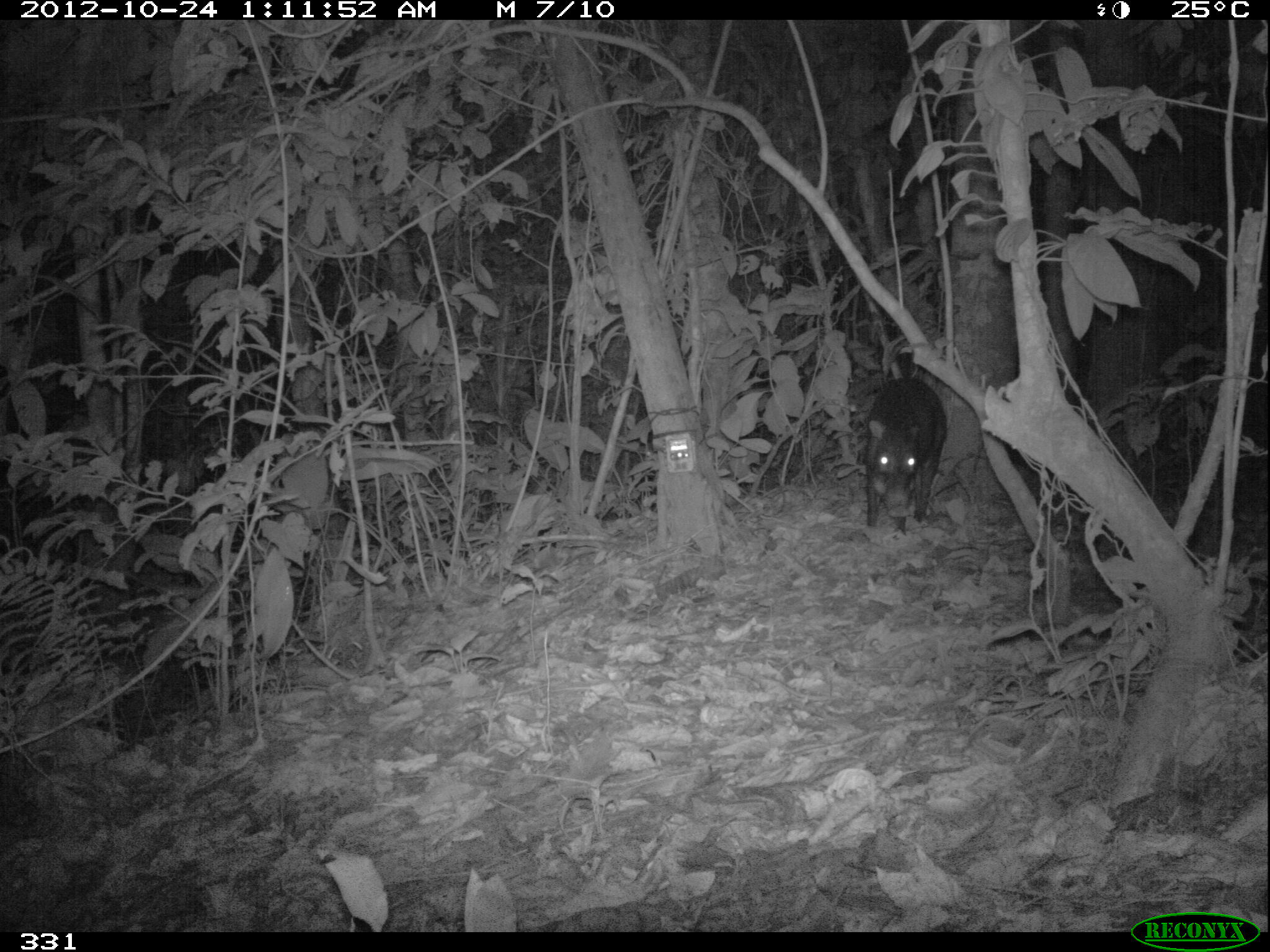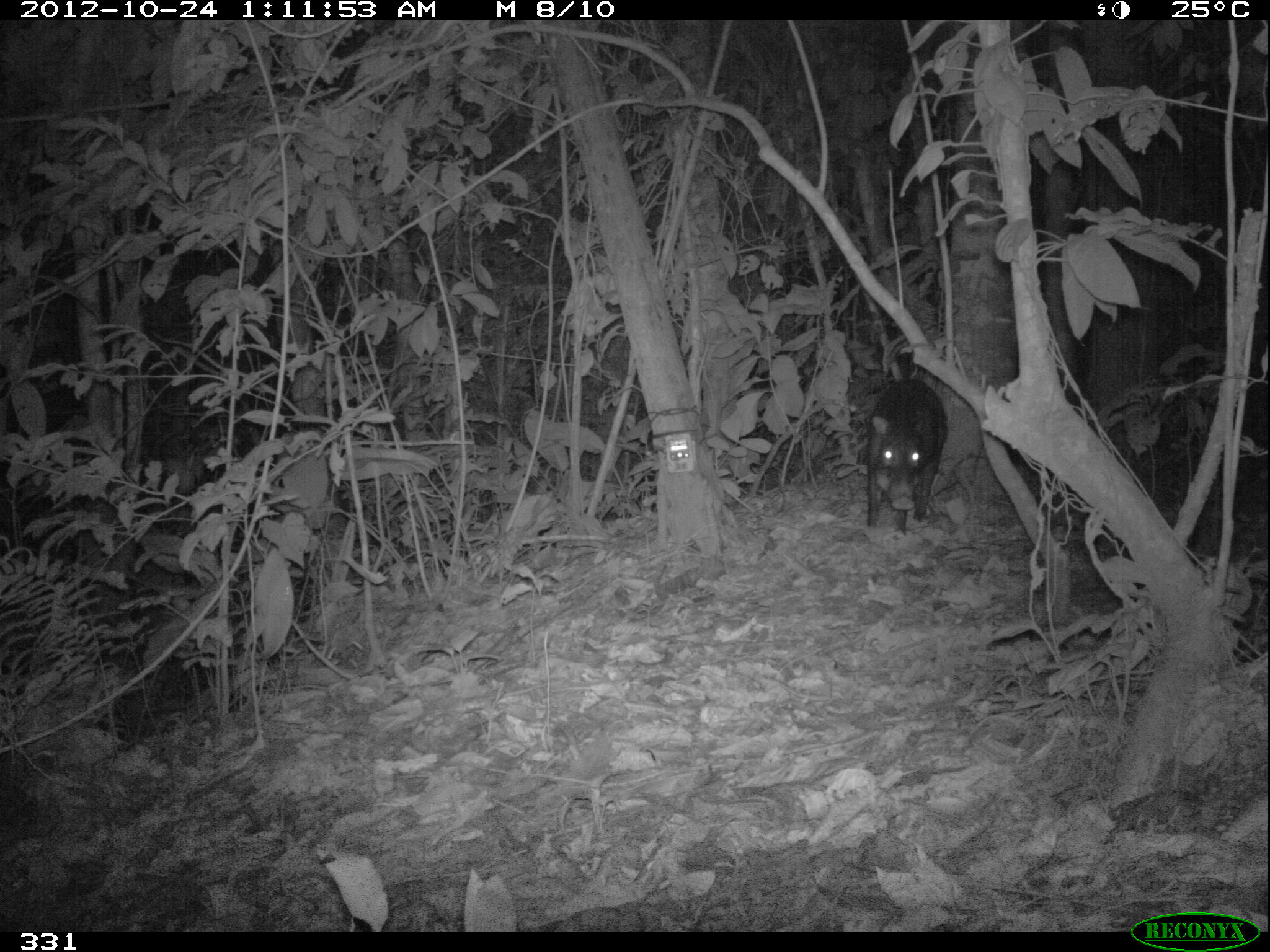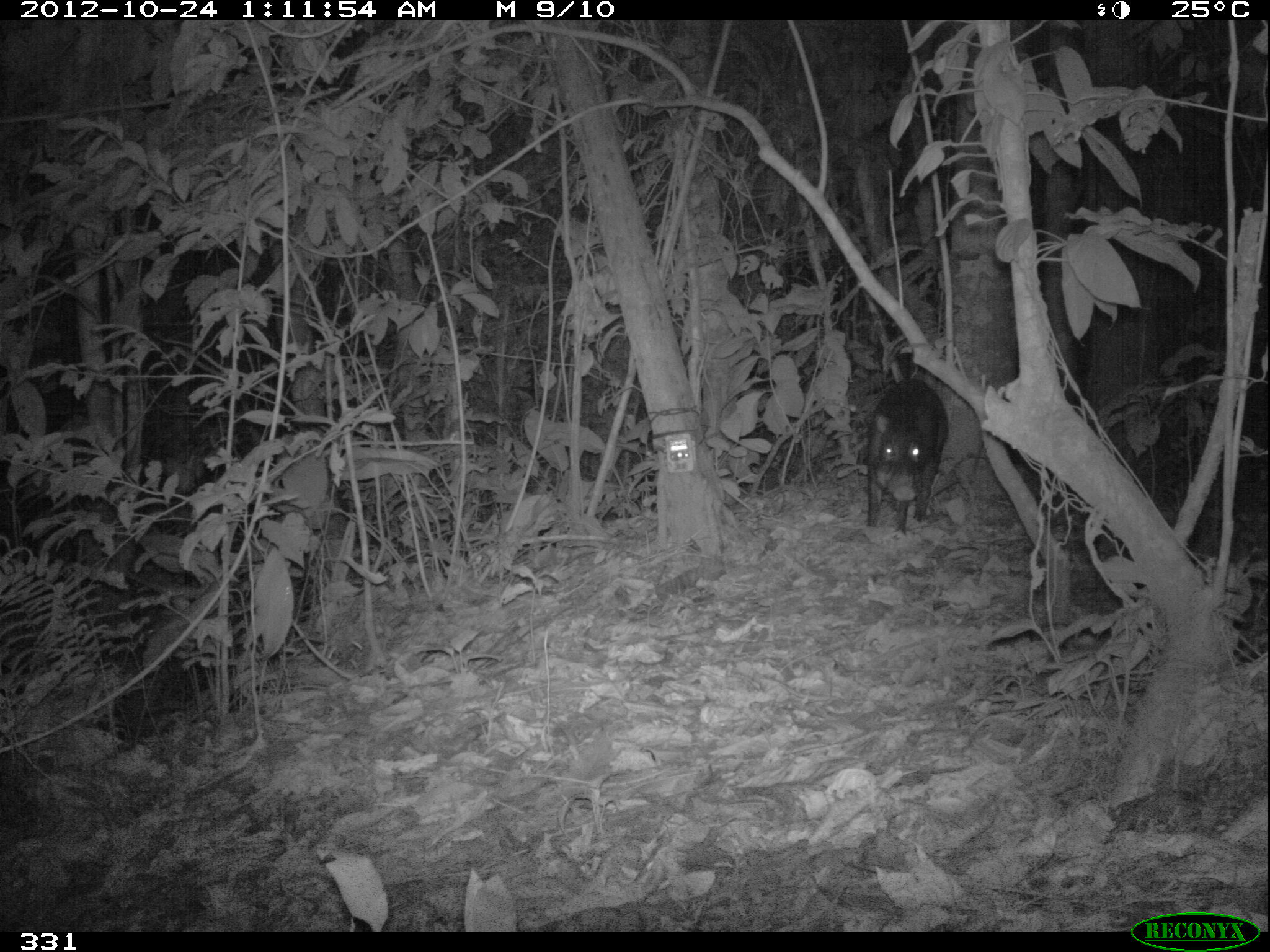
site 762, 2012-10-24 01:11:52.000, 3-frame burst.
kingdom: Animalia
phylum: Chordata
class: Mammalia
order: Artiodactyla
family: Tayassuidae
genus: Tayassu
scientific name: Tayassu pecari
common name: white-lipped peccary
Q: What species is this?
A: Tayassu pecari (white-lipped peccary).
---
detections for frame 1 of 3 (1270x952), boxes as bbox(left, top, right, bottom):
tayassu pecari: bbox(862, 375, 947, 534)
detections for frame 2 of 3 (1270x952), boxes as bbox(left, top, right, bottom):
tayassu pecari: bbox(866, 378, 946, 526)